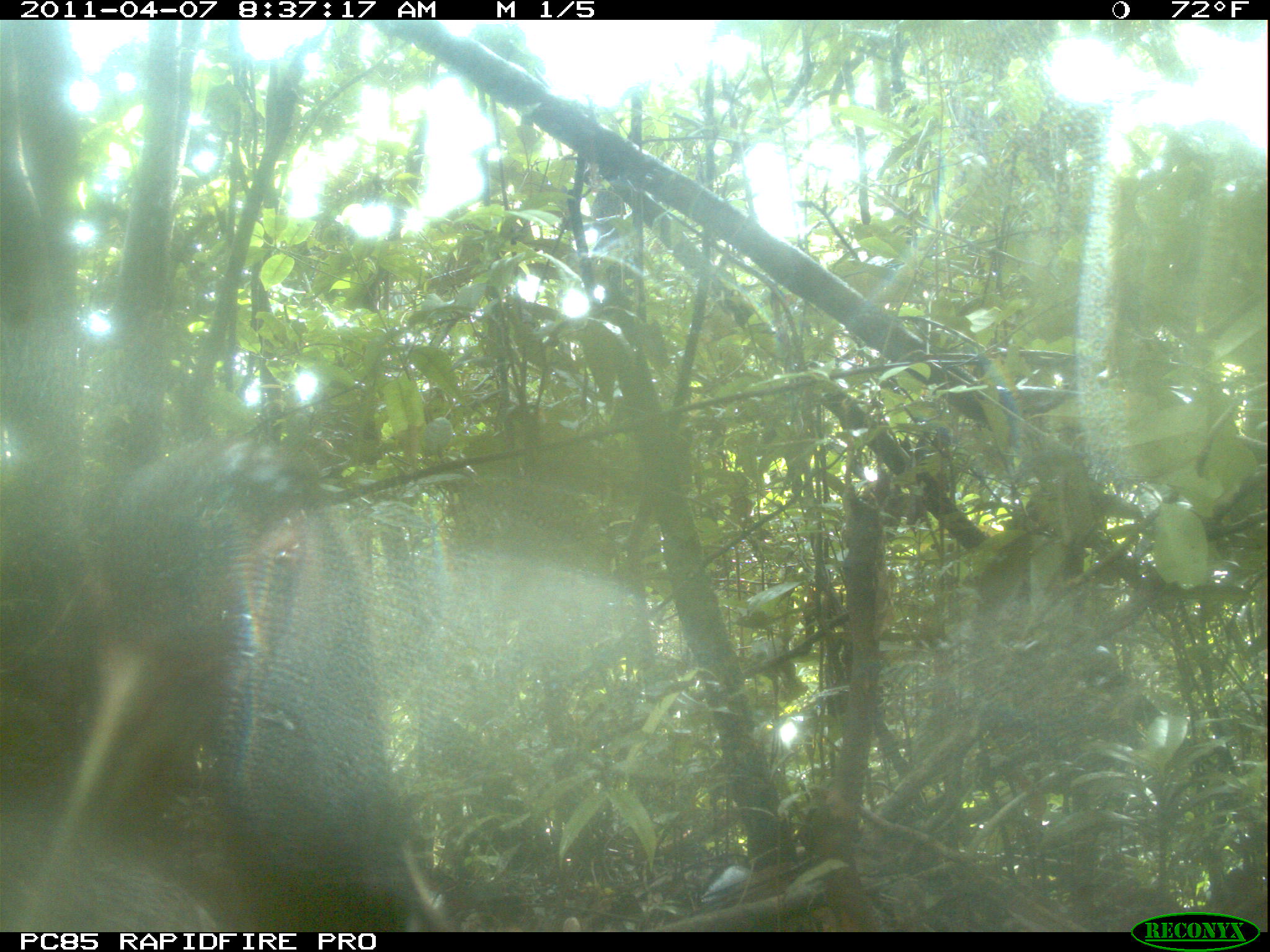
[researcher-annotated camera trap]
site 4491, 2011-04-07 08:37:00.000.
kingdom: Animalia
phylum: Chordata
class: Aves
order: Pelecaniformes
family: Threskiornithidae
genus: Lophotibis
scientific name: Lophotibis cristata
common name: madagascan ibis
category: lophotibis cristataa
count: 2